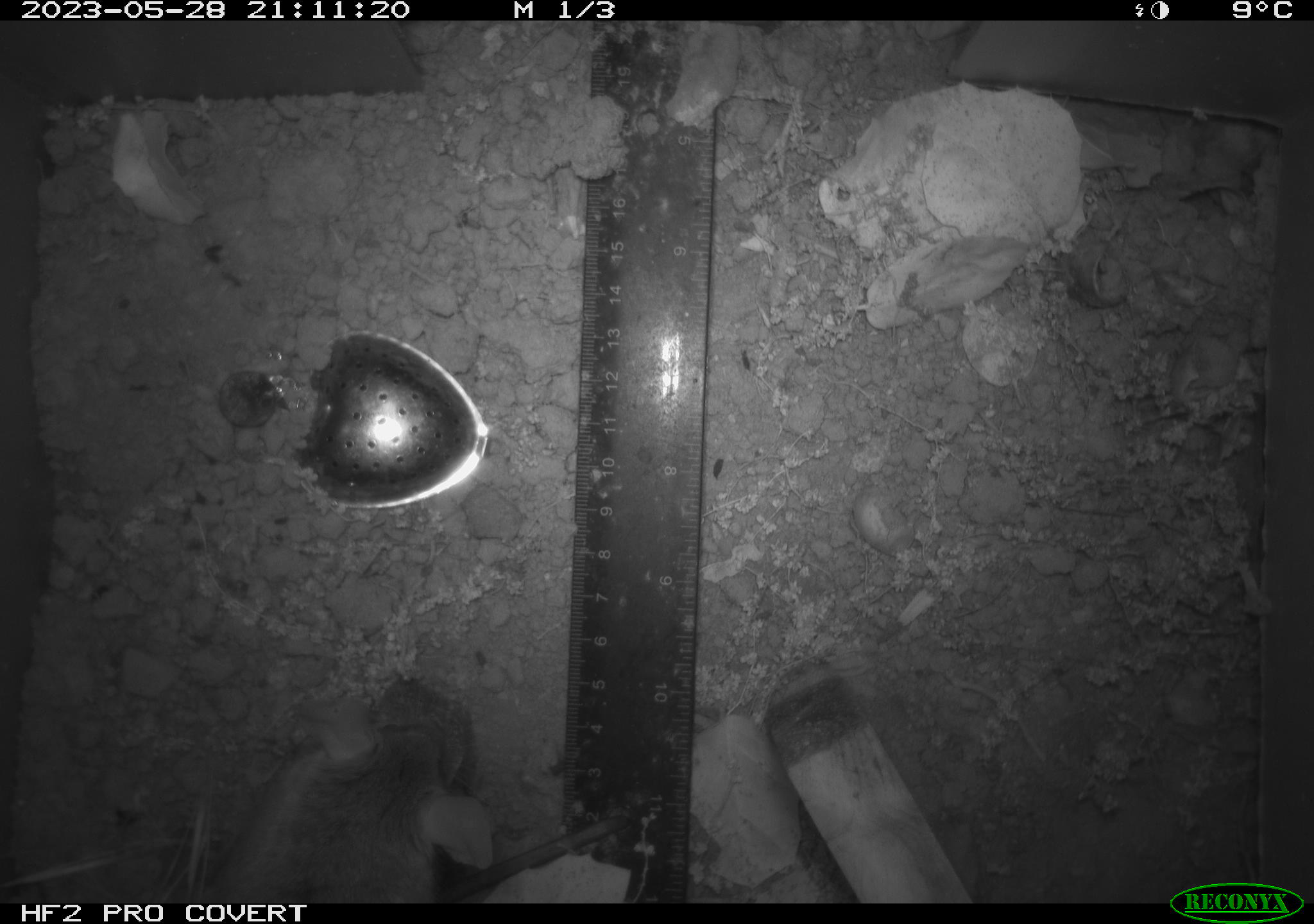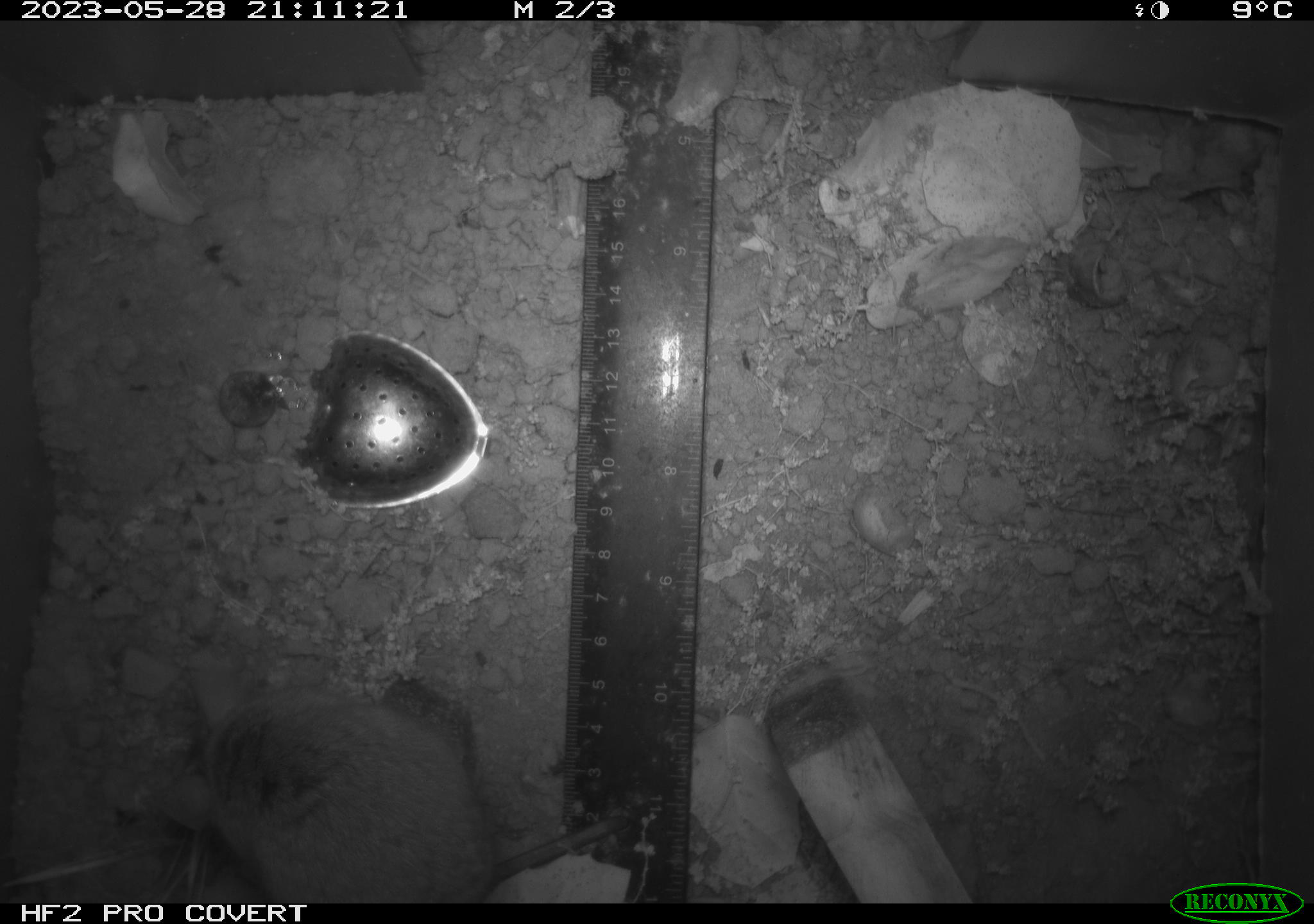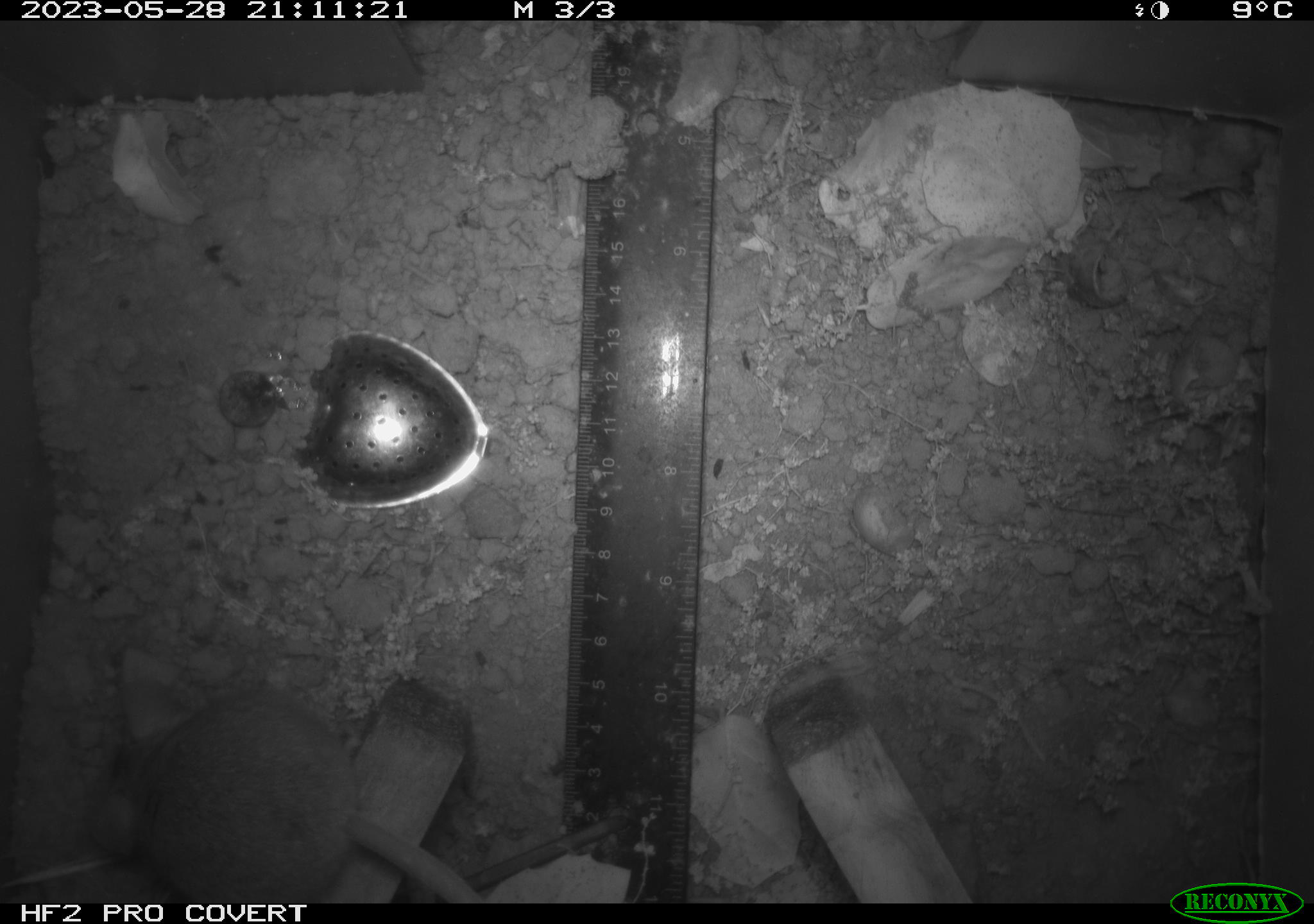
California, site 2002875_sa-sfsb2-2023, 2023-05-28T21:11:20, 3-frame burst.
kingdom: Animalia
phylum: Chordata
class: Mammalia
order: Rodentia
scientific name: Rodentia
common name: mouse species